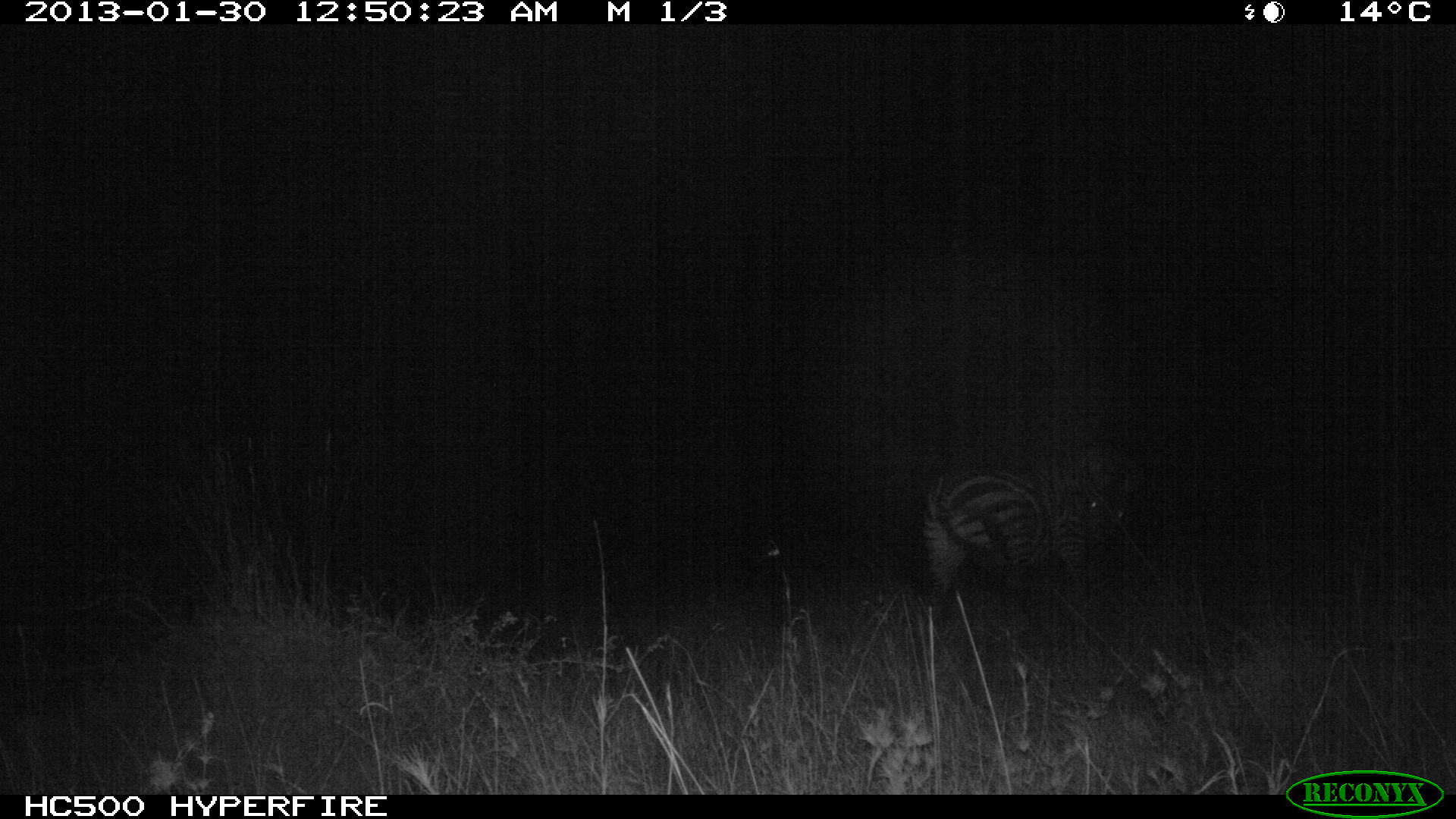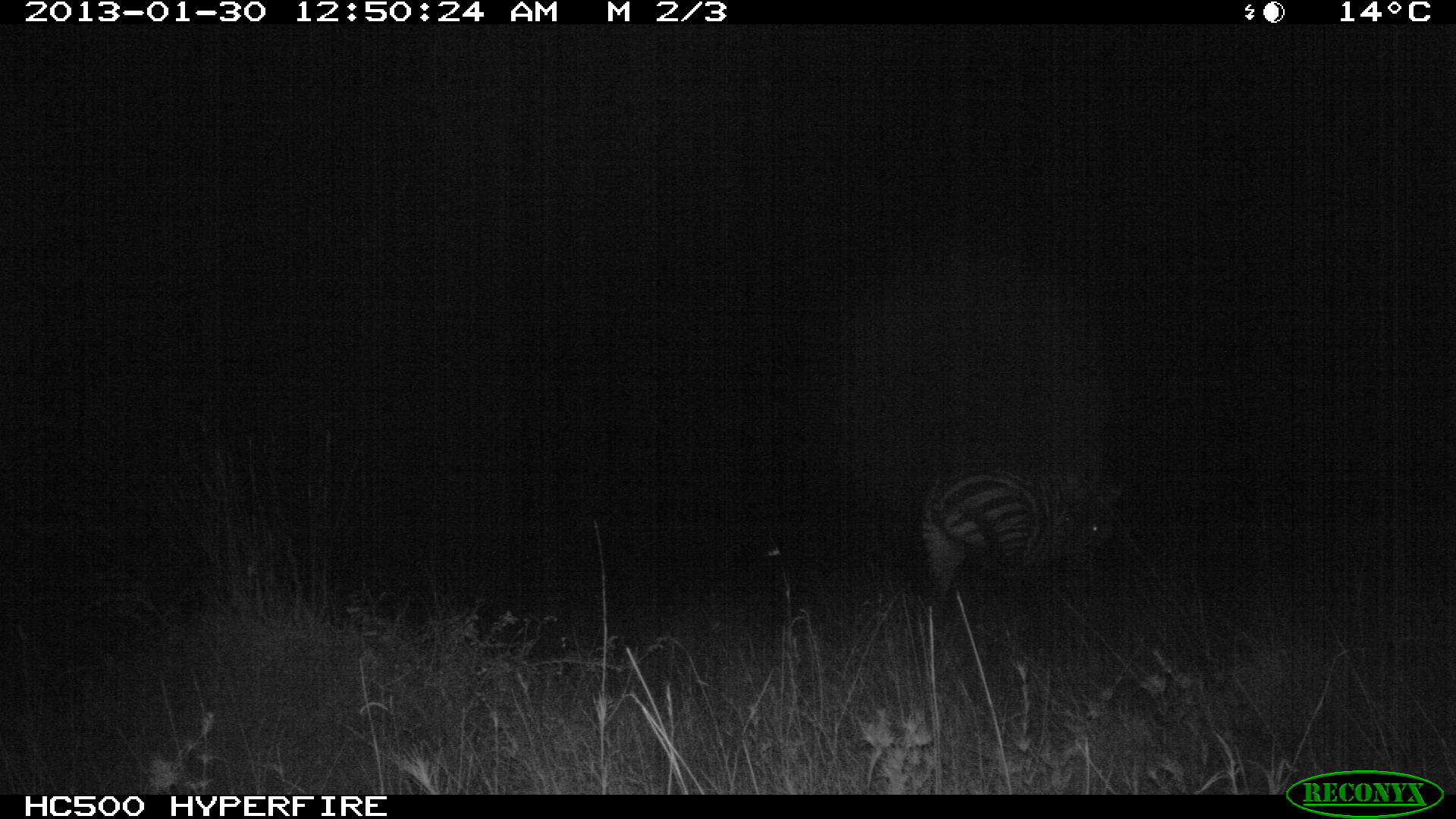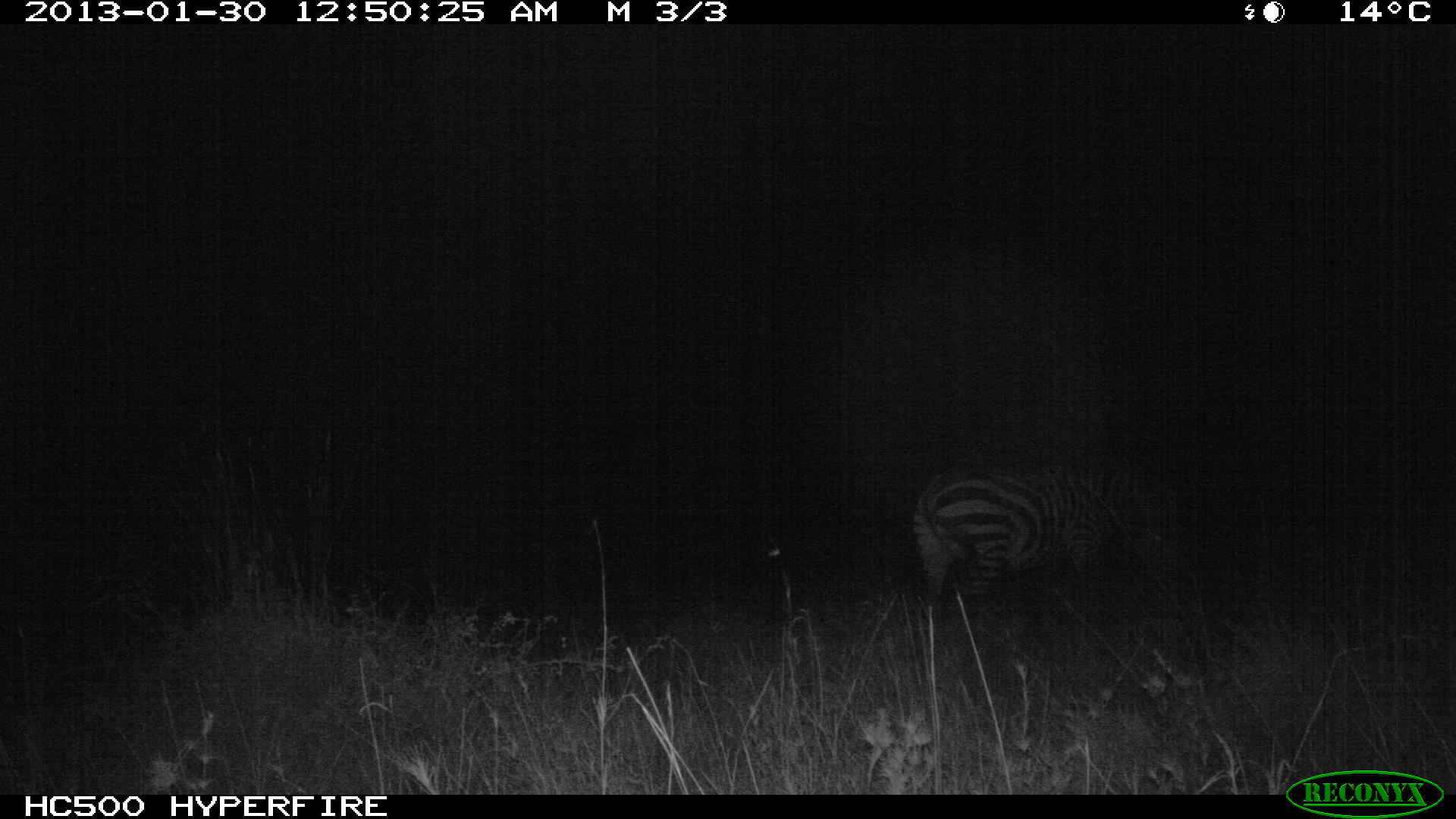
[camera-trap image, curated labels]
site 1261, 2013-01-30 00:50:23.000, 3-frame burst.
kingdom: Animalia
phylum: Chordata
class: Mammalia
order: Perissodactyla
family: Equidae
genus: Equus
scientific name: Equus quagga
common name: plains zebra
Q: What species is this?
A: Equus quagga (plains zebra).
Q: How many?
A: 1.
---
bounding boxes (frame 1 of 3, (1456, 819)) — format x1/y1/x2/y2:
equus quagga: 919/431/1140/636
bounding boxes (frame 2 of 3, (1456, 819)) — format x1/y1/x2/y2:
equus quagga: 918/451/1121/618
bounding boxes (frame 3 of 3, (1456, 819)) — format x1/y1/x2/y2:
equus quagga: 911/448/1184/627